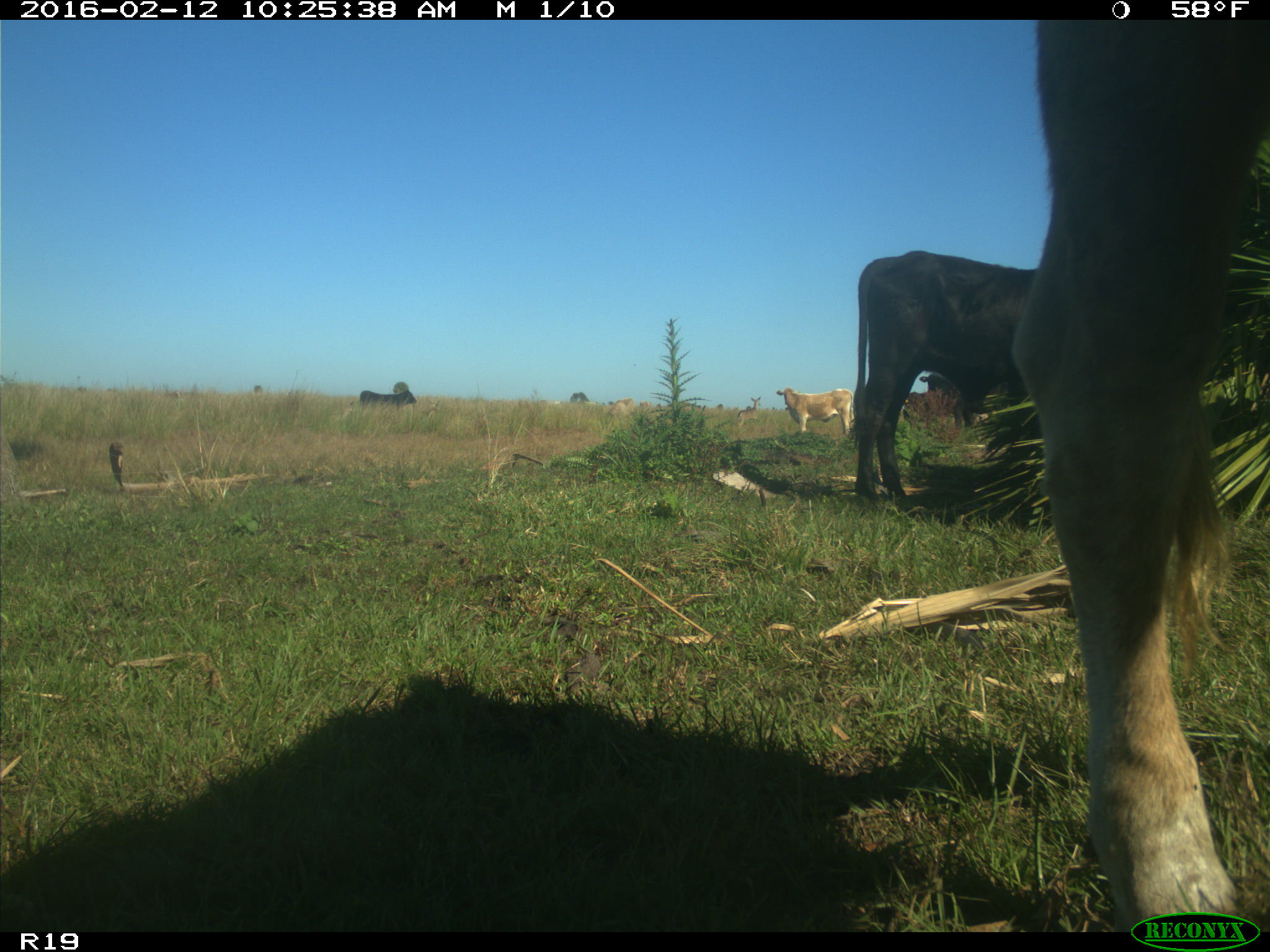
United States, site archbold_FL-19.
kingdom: Animalia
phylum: Chordata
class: Mammalia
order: Artiodactyla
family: Bovidae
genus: Bos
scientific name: Bos taurus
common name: domestic cow